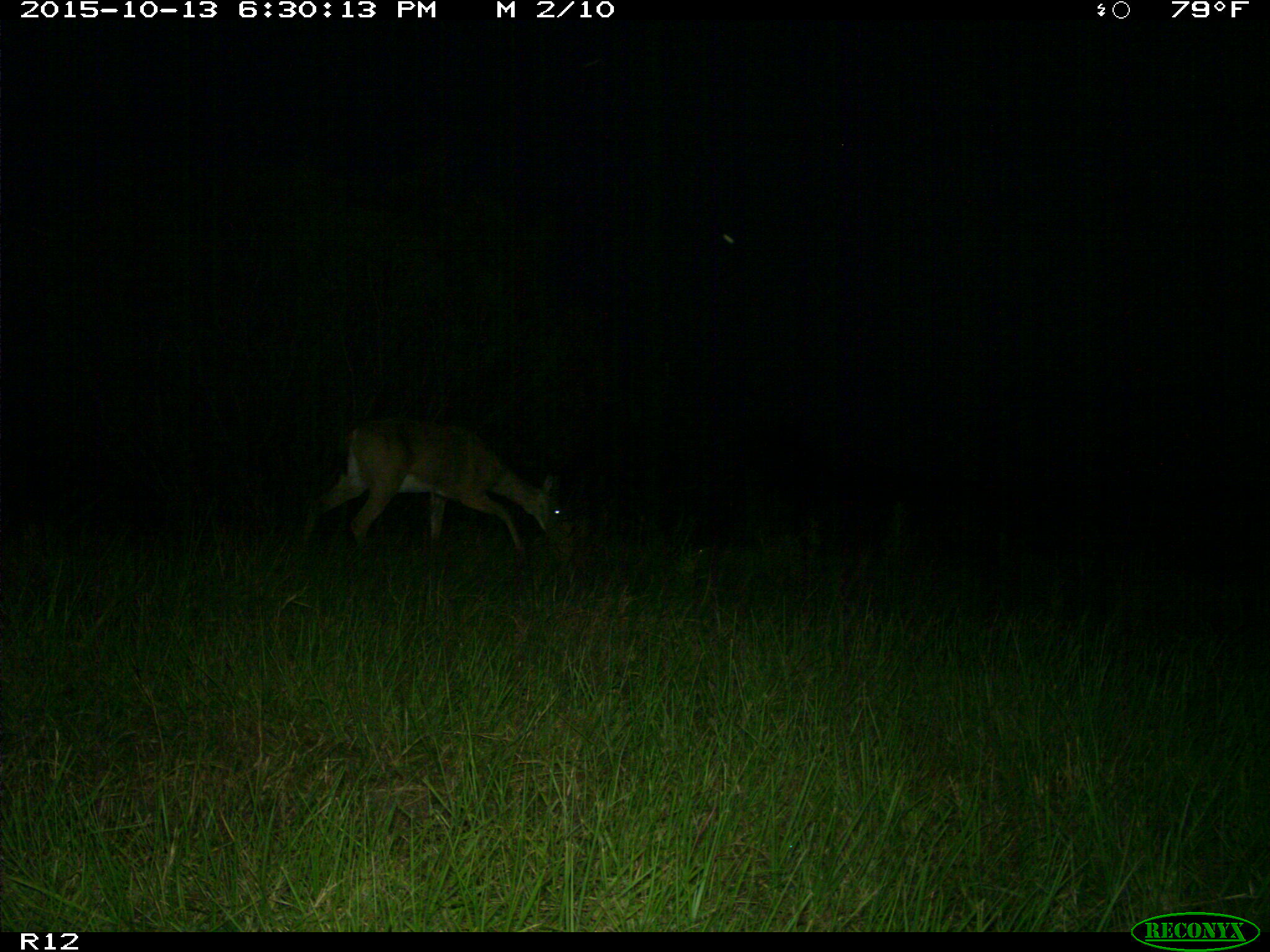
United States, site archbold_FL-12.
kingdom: Animalia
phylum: Chordata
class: Mammalia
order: Artiodactyla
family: Cervidae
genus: Odocoileus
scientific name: Odocoileus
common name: deer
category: unidentified deer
Unidentified deer (deer) (Odocoileus).